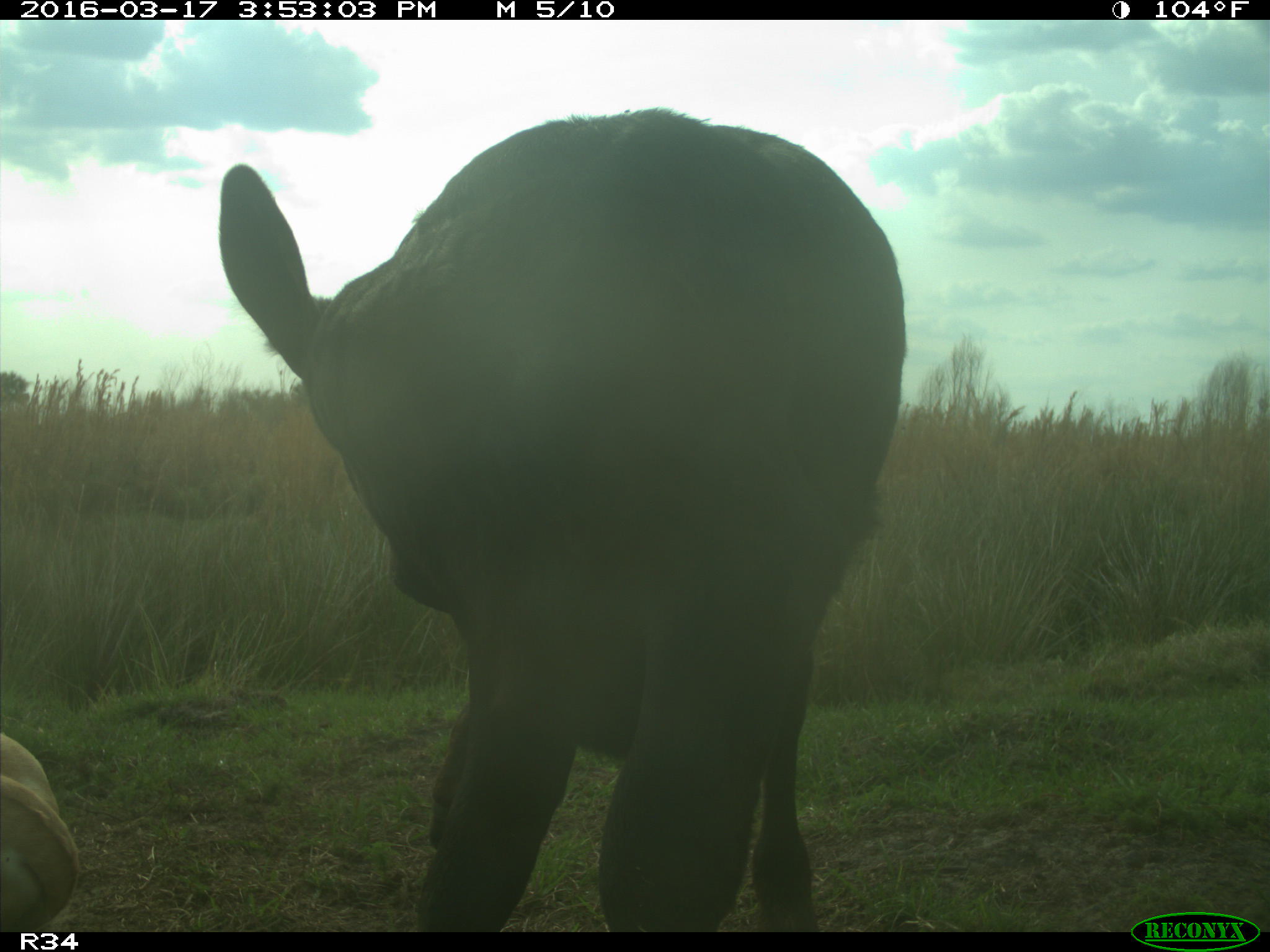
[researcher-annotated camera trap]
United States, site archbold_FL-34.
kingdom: Animalia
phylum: Chordata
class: Mammalia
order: Artiodactyla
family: Bovidae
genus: Bos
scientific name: Bos taurus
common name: domestic cow